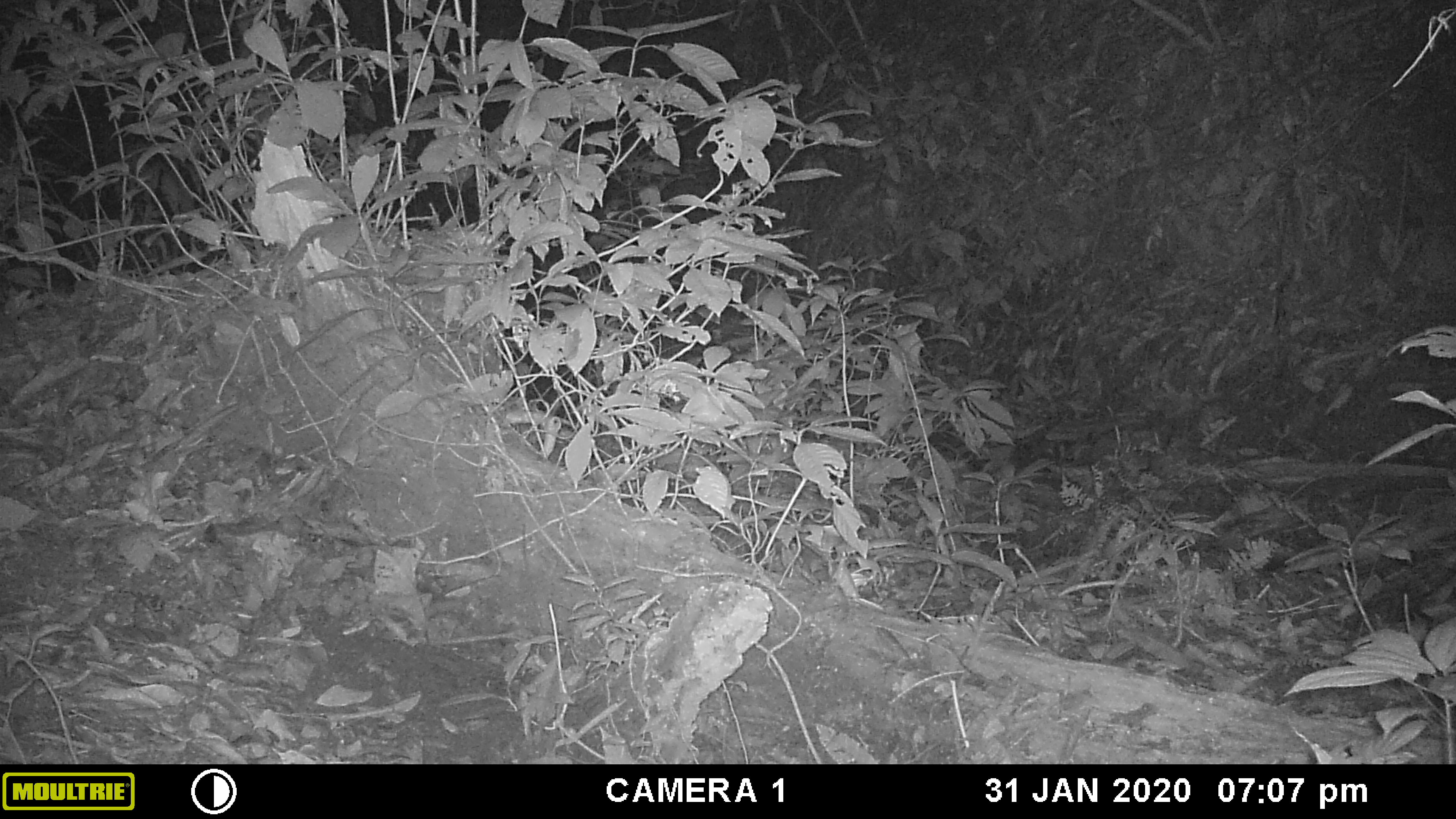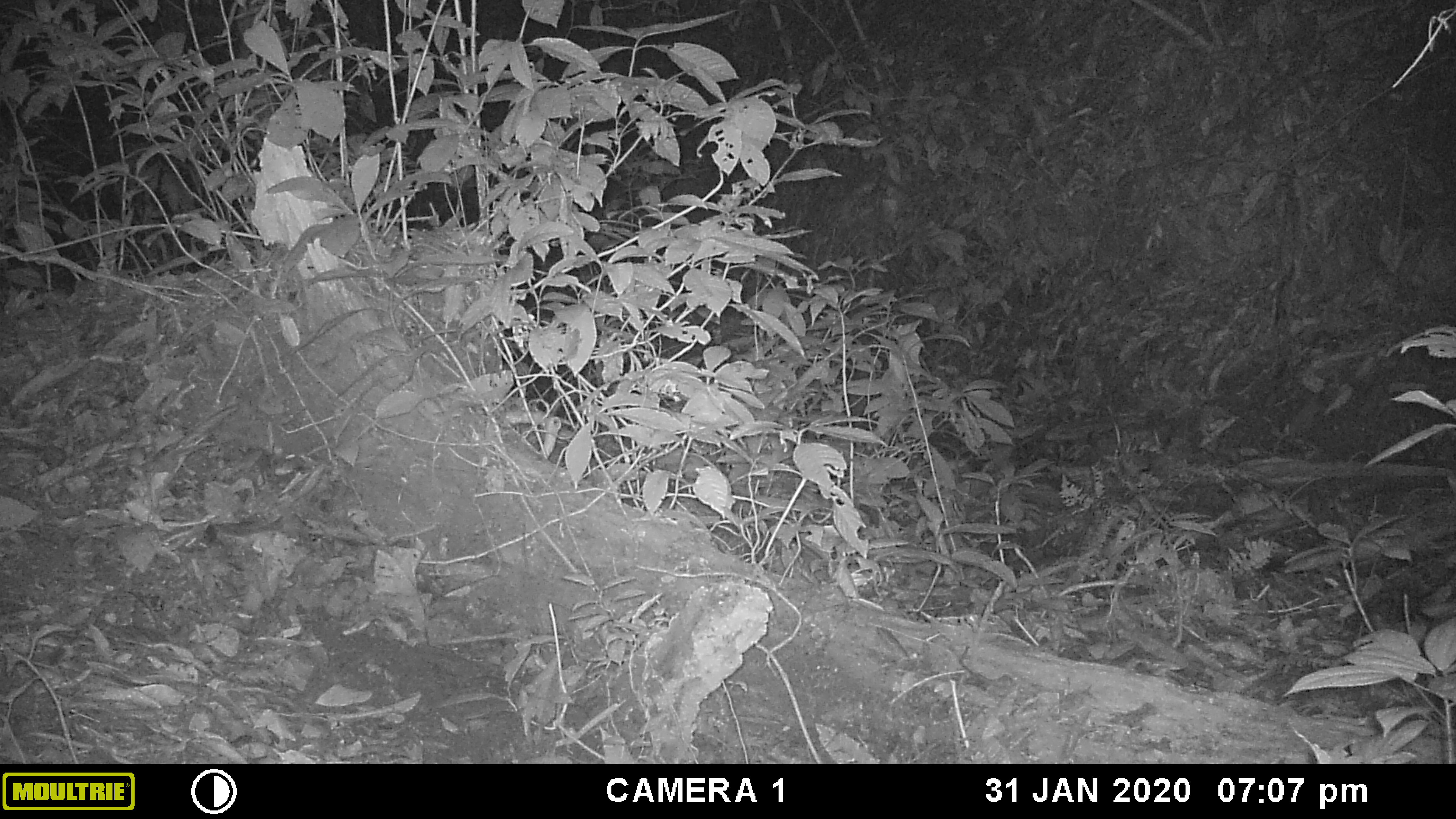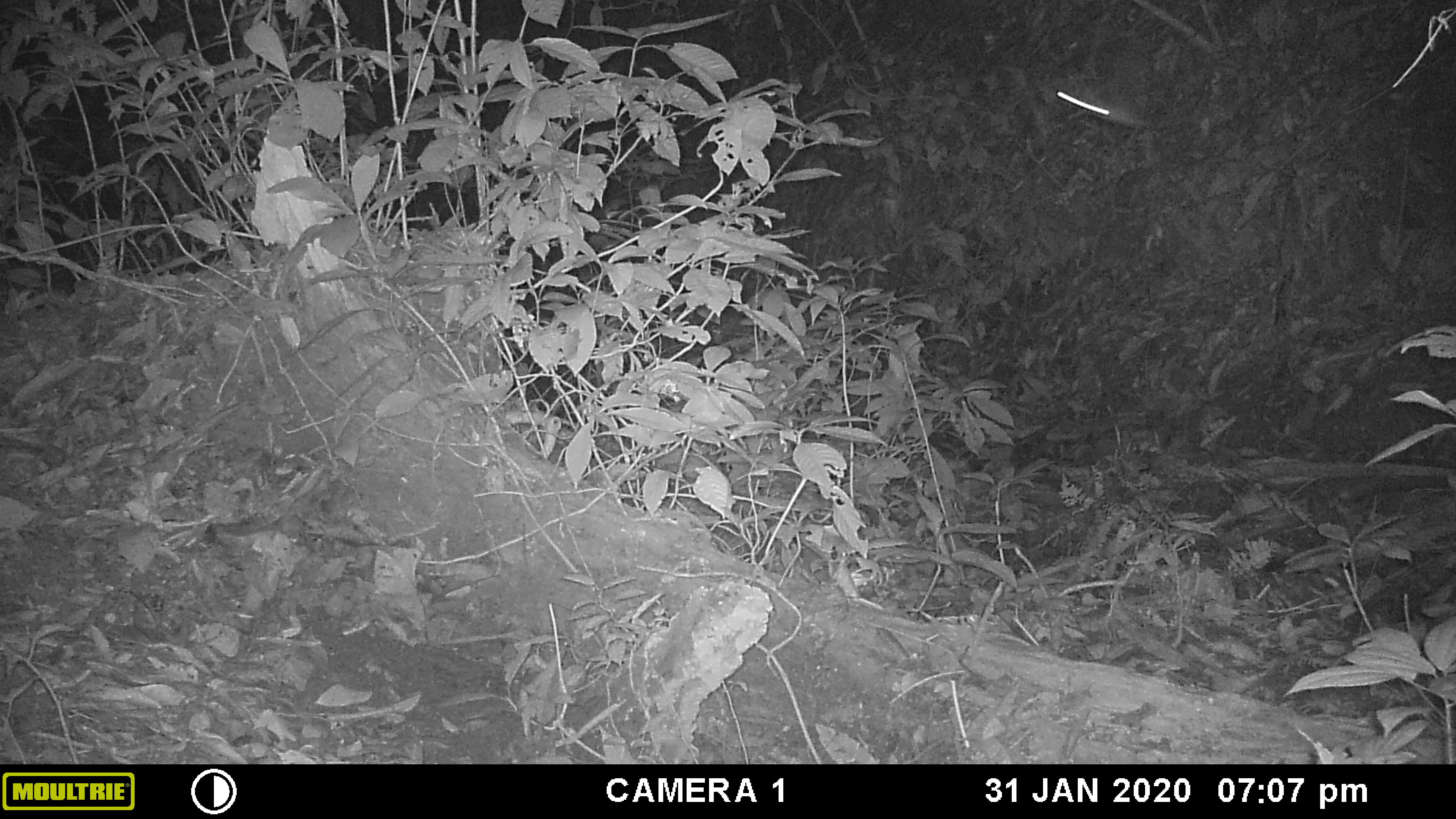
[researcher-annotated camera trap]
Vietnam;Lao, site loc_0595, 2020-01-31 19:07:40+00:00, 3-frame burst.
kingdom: Animalia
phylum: Arthropoda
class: Insecta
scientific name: Insecta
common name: insect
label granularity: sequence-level